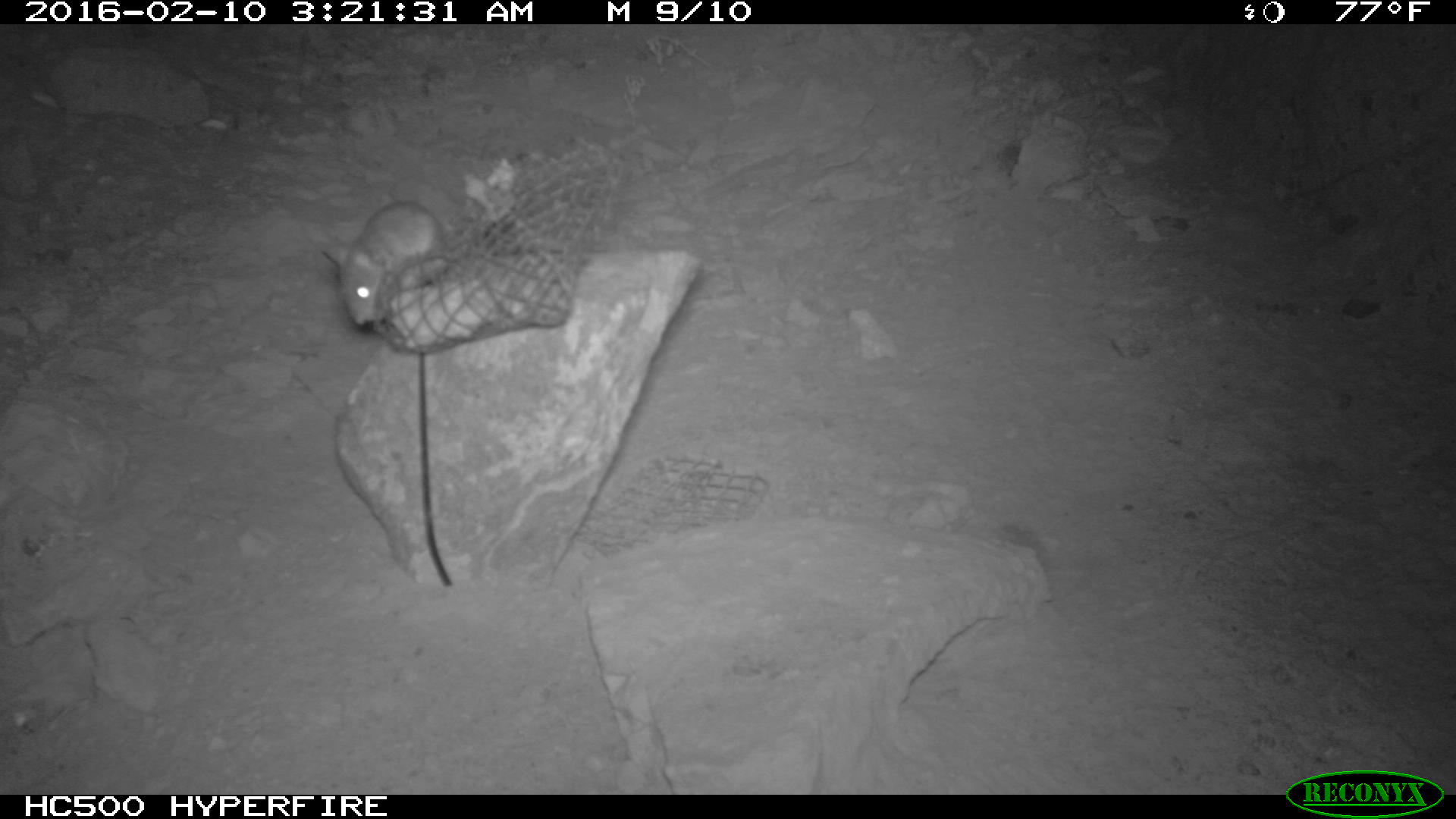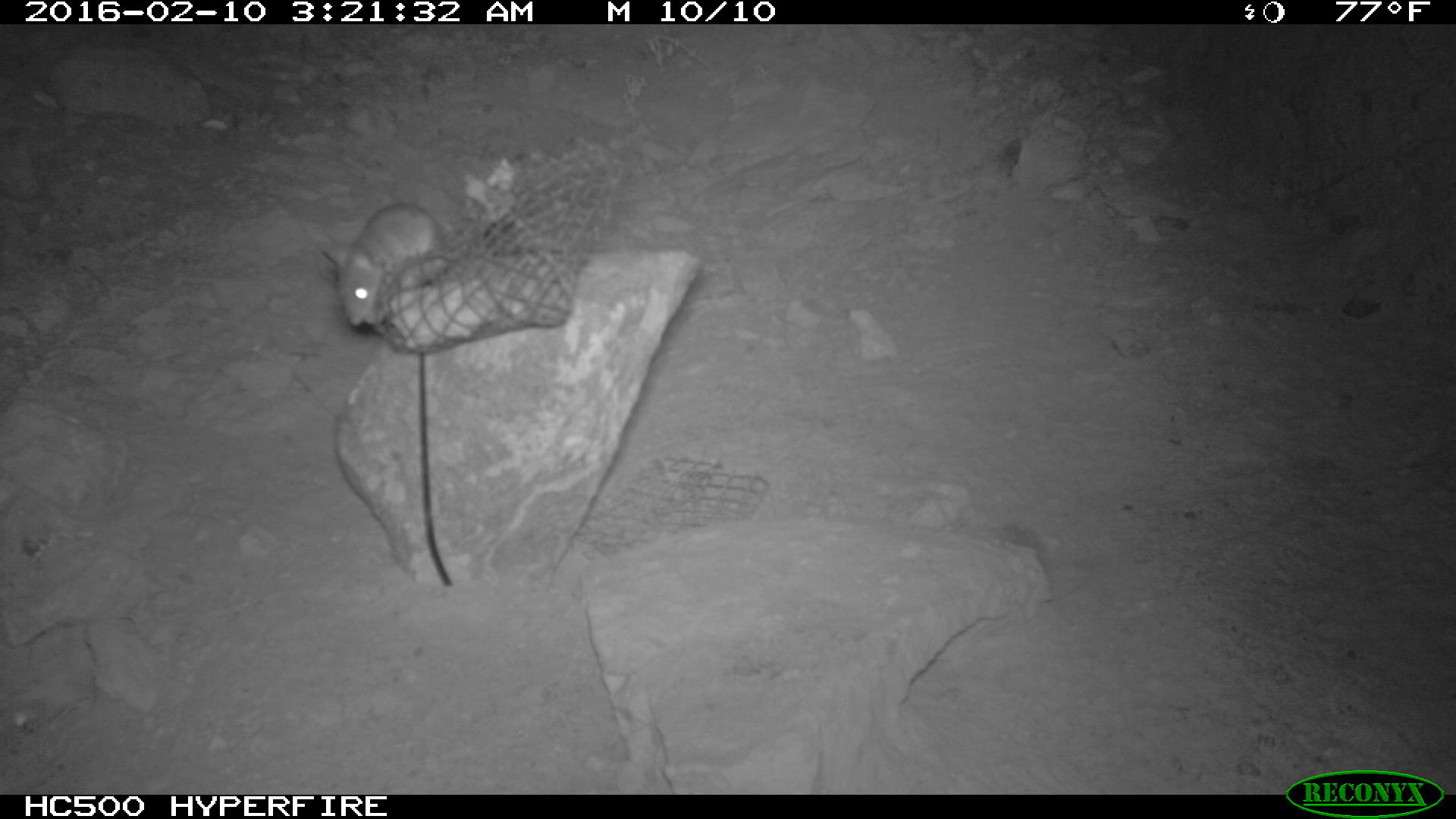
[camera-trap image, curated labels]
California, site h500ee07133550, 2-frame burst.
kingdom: Animalia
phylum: Chordata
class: Mammalia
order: Rodentia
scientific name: Rodentia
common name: rodent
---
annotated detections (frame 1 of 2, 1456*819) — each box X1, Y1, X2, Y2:
rodent: 316, 201, 447, 328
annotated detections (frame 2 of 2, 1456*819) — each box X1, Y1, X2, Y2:
rodent: 322, 202, 445, 329